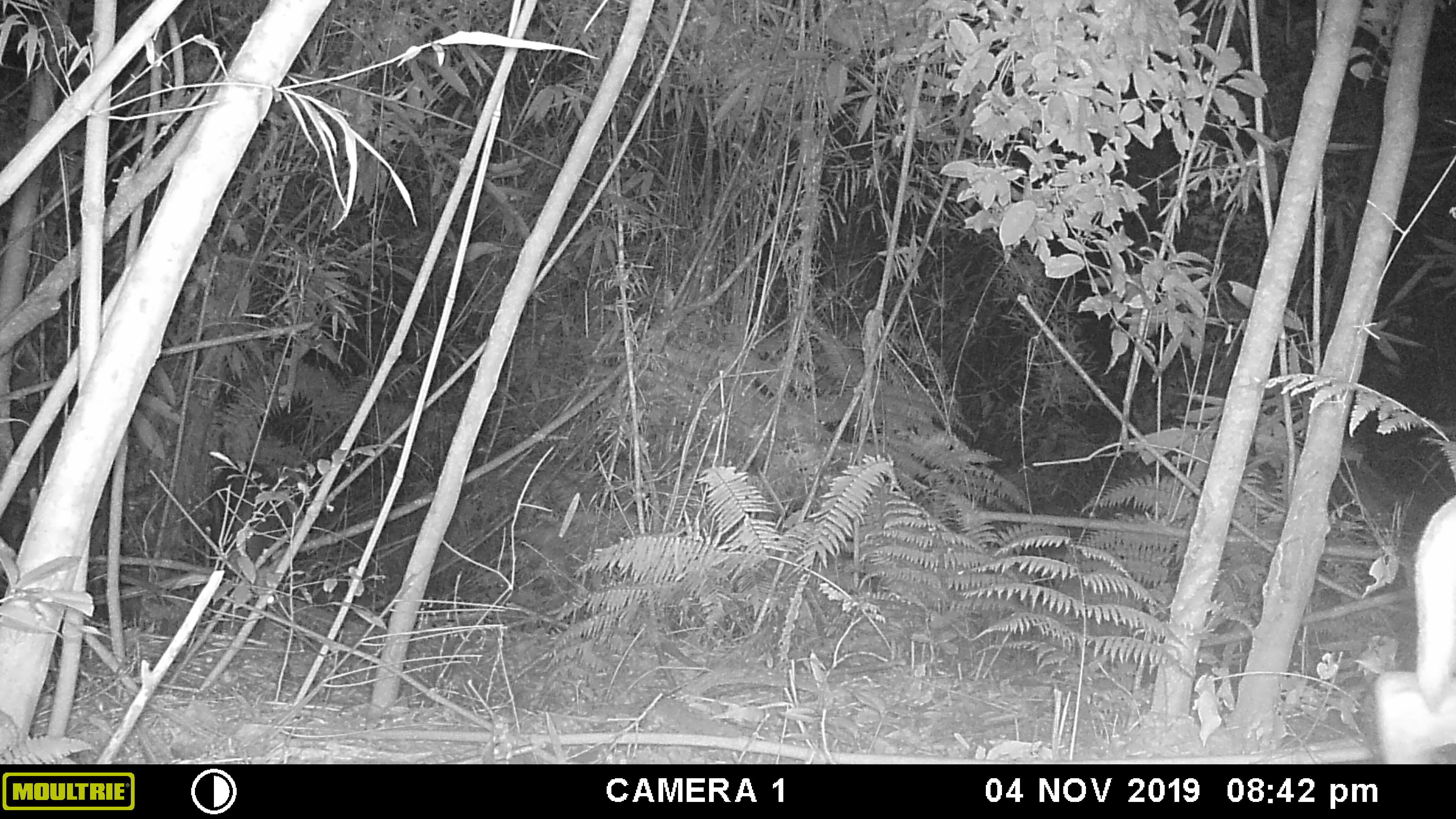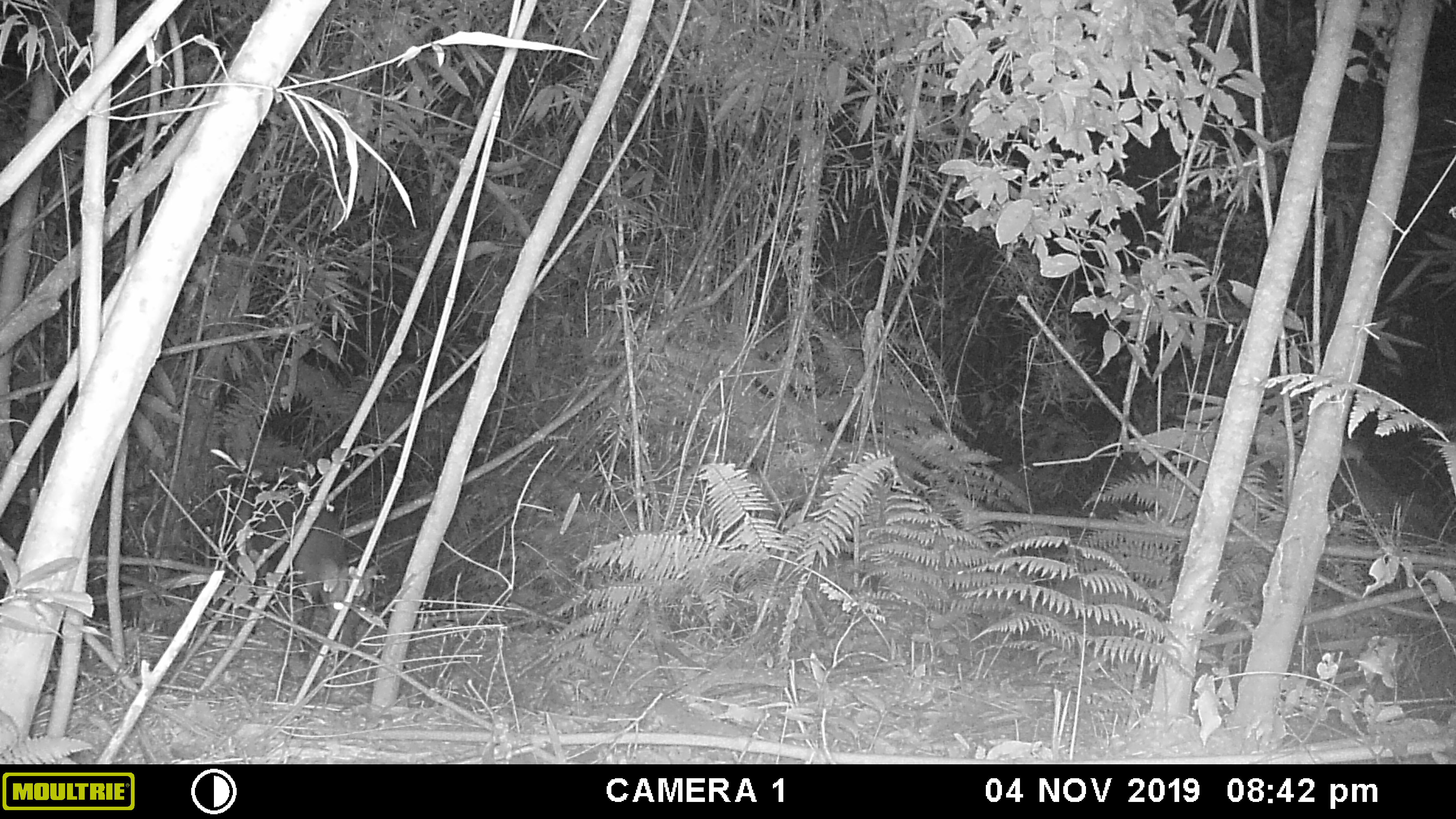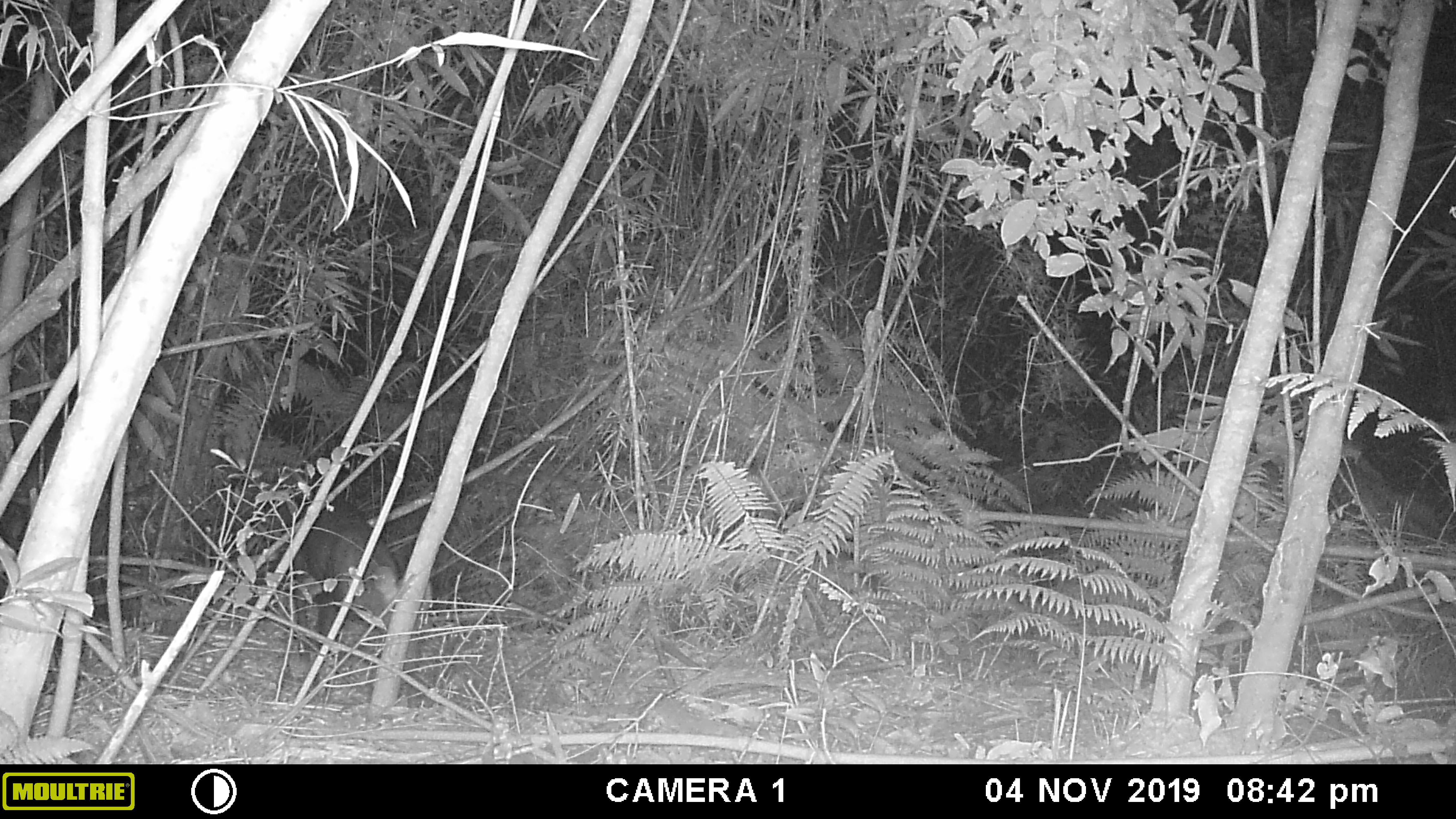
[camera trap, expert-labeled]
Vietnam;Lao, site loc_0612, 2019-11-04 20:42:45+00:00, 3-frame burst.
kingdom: Animalia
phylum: Chordata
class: Mammalia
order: Artiodactyla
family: Cervidae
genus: Muntiacus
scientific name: Muntiacus rooseveltorum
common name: roosevelt's muntjac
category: roosevelts muntjac group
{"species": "roosevelts muntjac group (roosevelt's muntjac) (Muntiacus rooseveltorum)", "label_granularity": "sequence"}